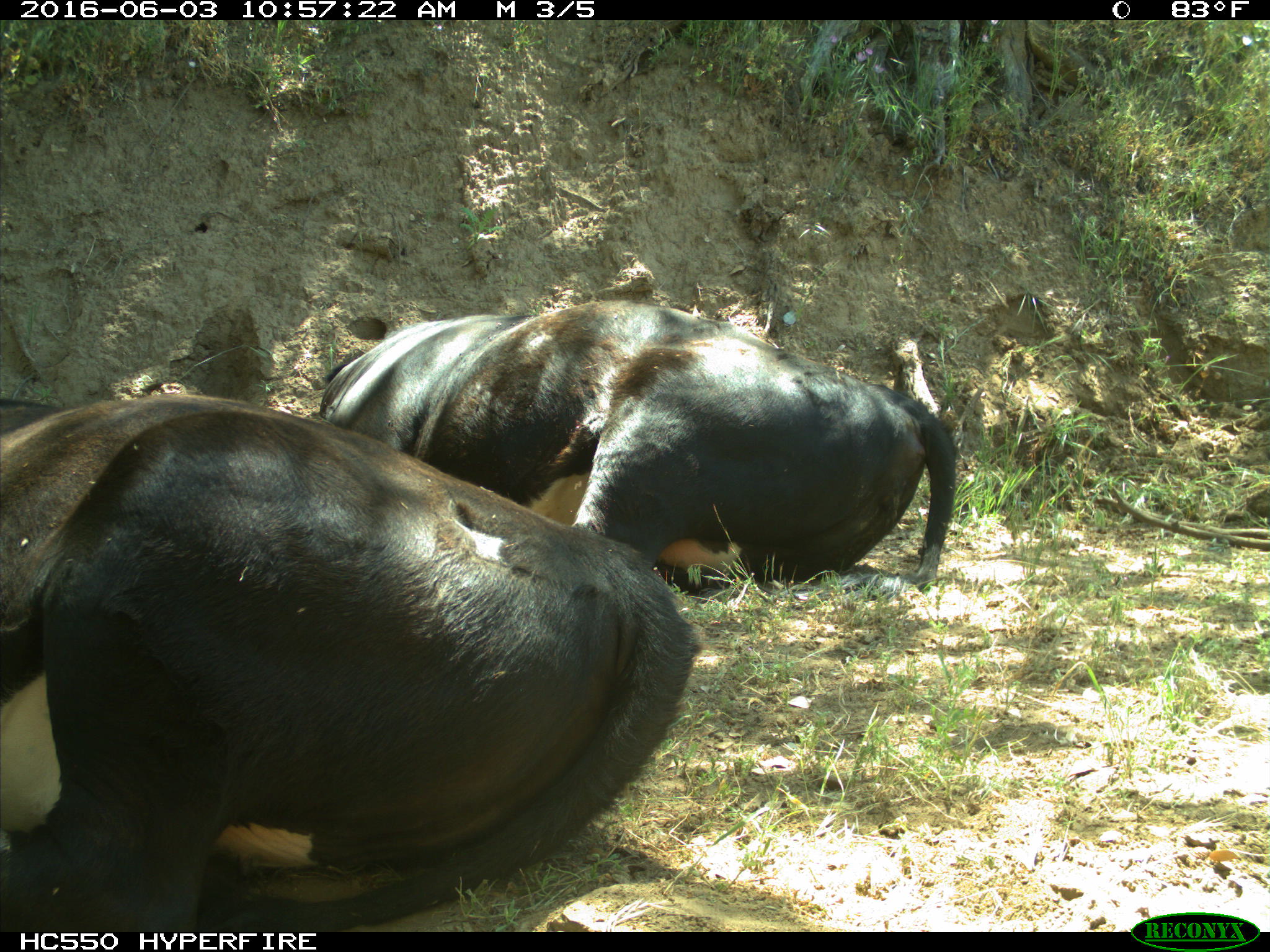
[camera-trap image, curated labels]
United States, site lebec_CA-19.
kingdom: Animalia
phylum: Chordata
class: Mammalia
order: Artiodactyla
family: Bovidae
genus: Bos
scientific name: Bos taurus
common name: domestic cow